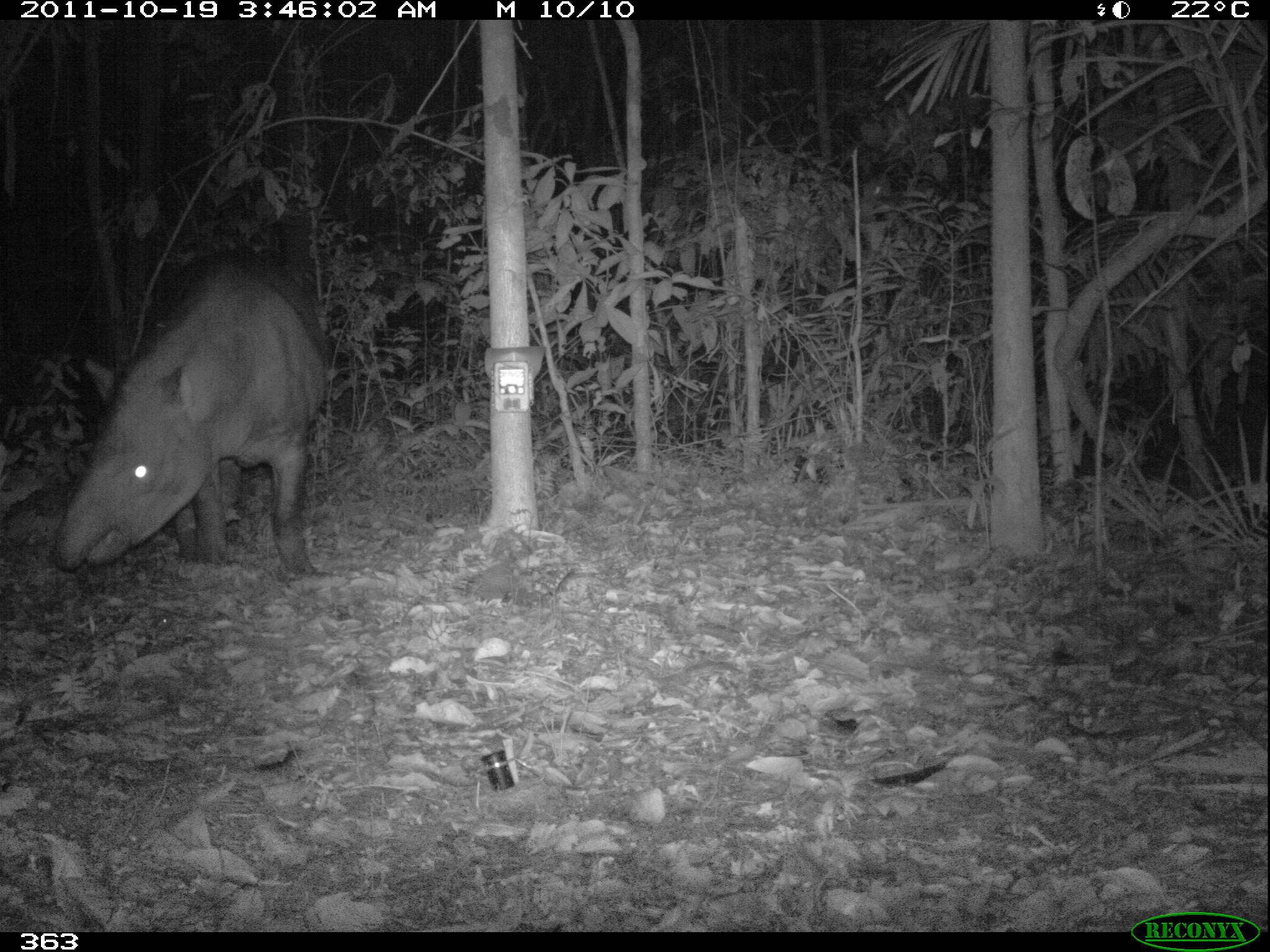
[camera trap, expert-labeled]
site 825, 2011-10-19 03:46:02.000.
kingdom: Animalia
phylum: Chordata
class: Mammalia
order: Perissodactyla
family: Tapiridae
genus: Tapirus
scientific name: Tapirus terrestris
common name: south american tapir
Tapirus terrestris (south american tapir).